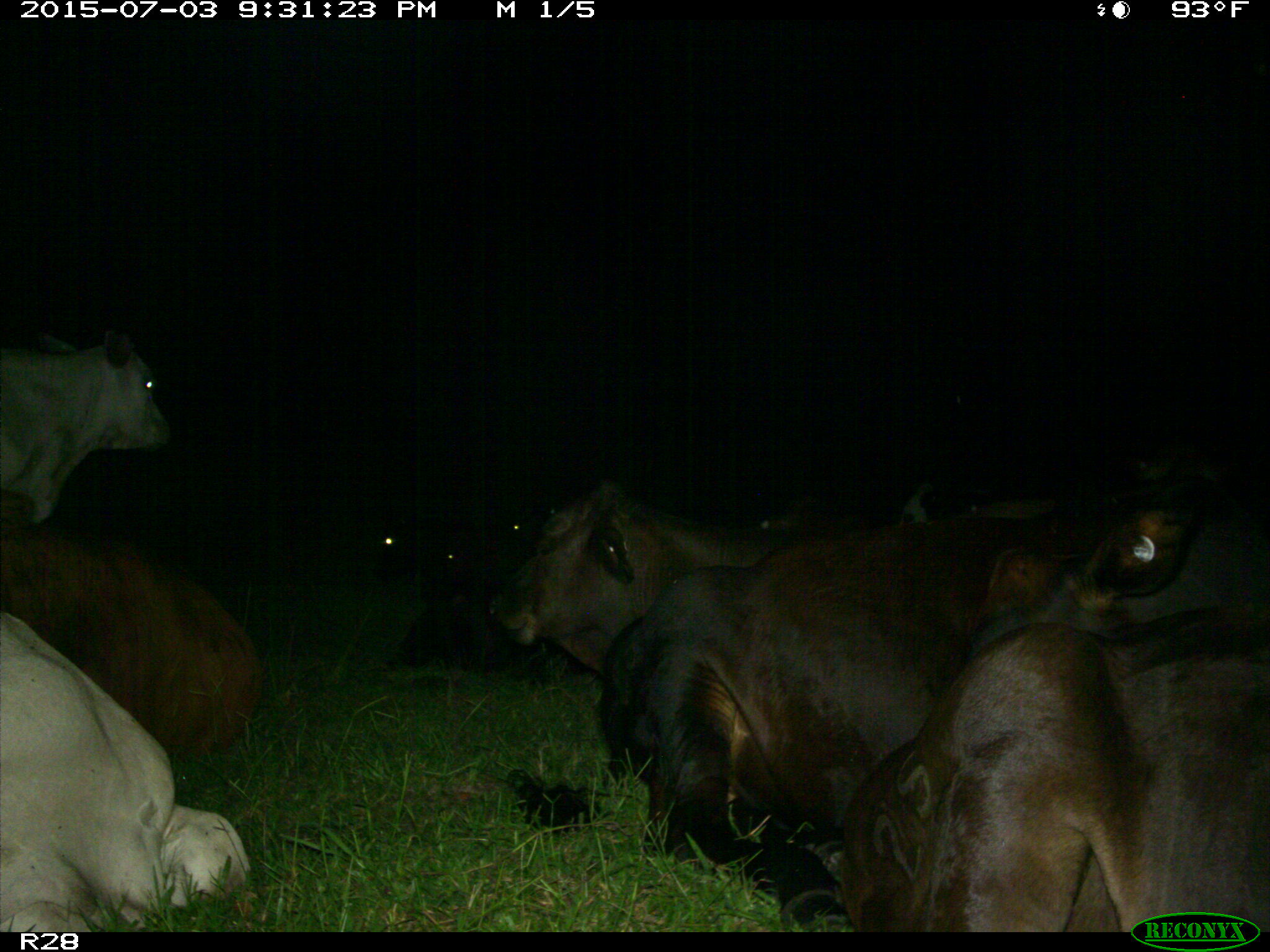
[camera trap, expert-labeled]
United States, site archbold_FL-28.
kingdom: Animalia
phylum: Chordata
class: Mammalia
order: Artiodactyla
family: Bovidae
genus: Bos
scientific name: Bos taurus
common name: domestic cow